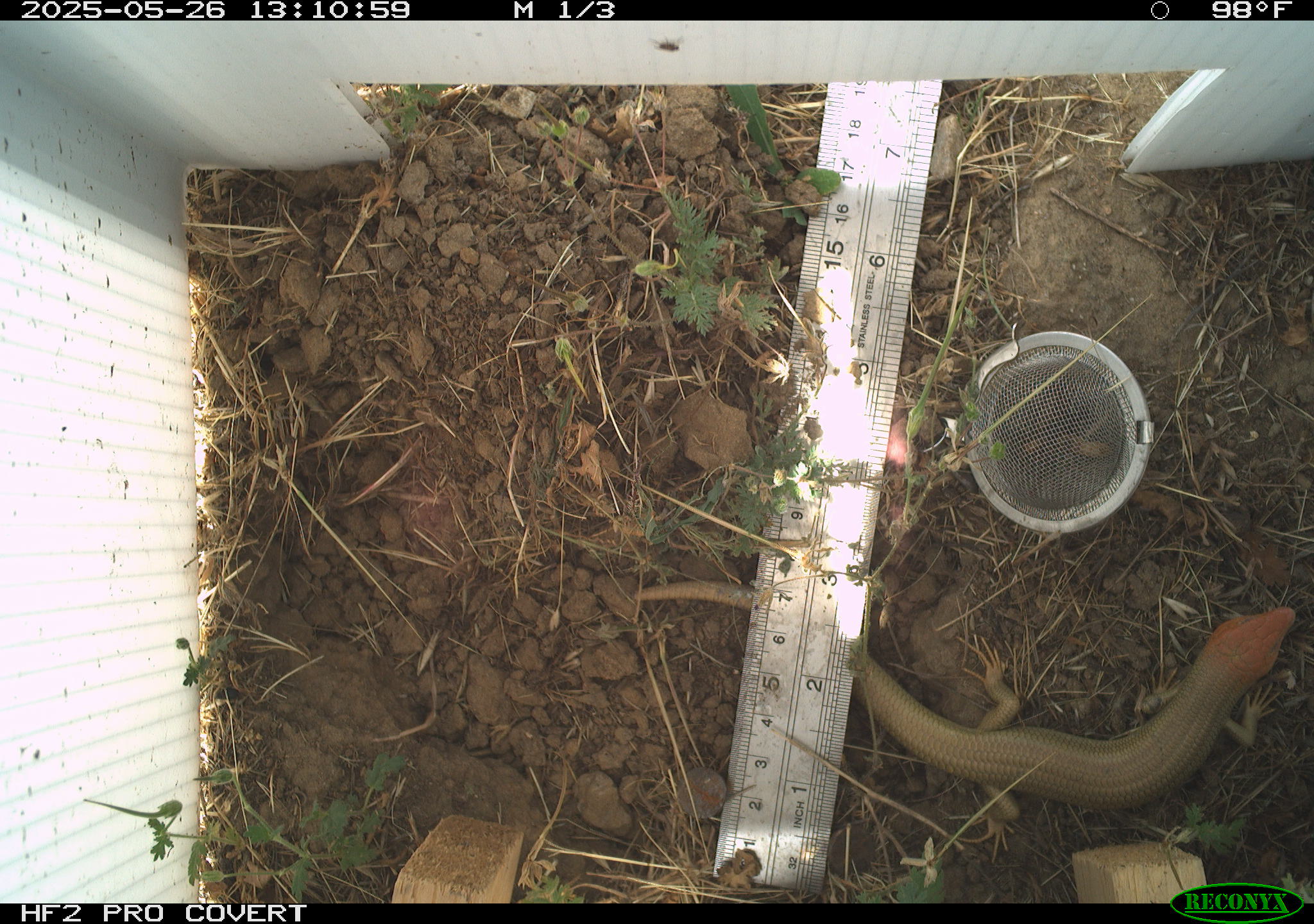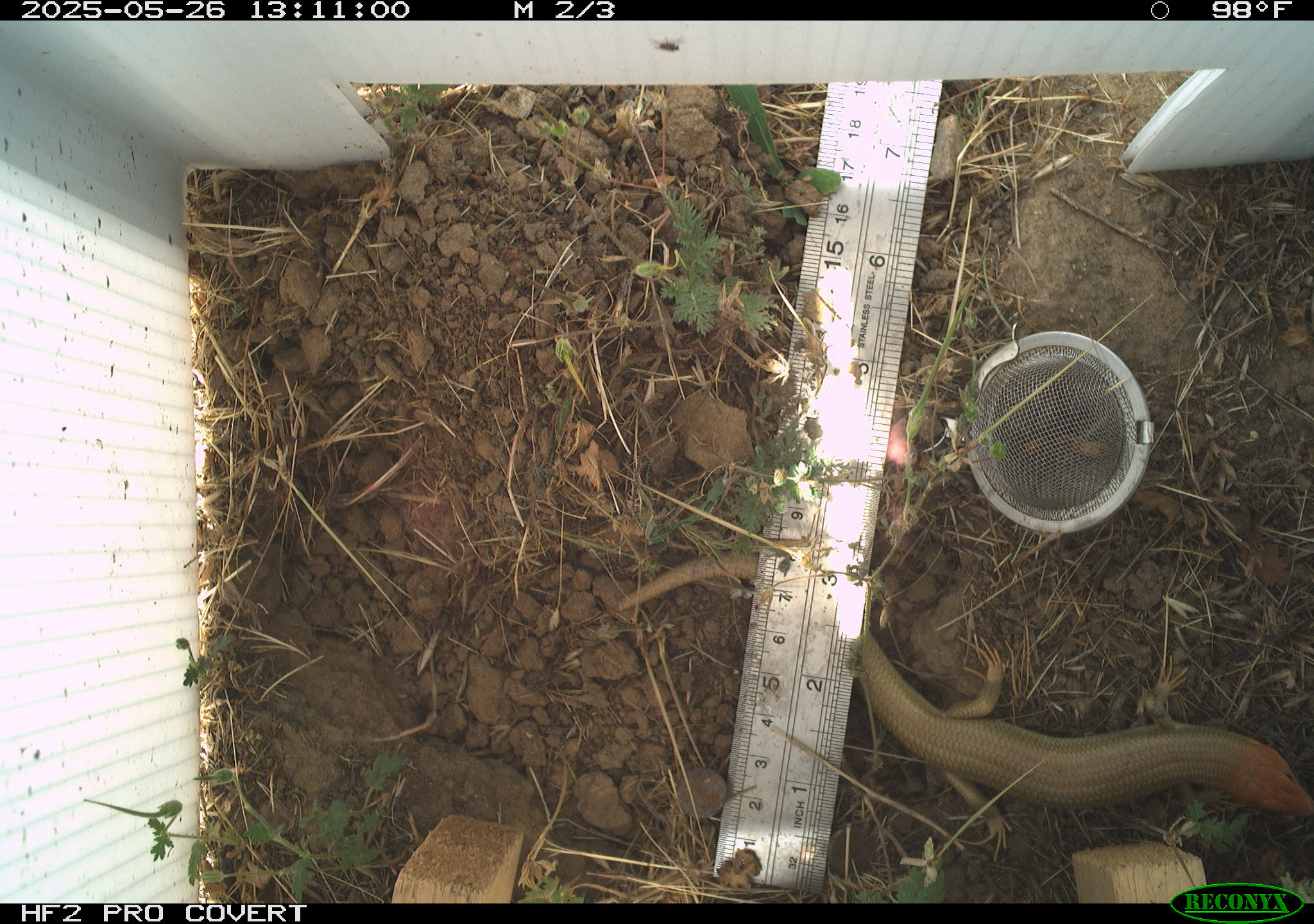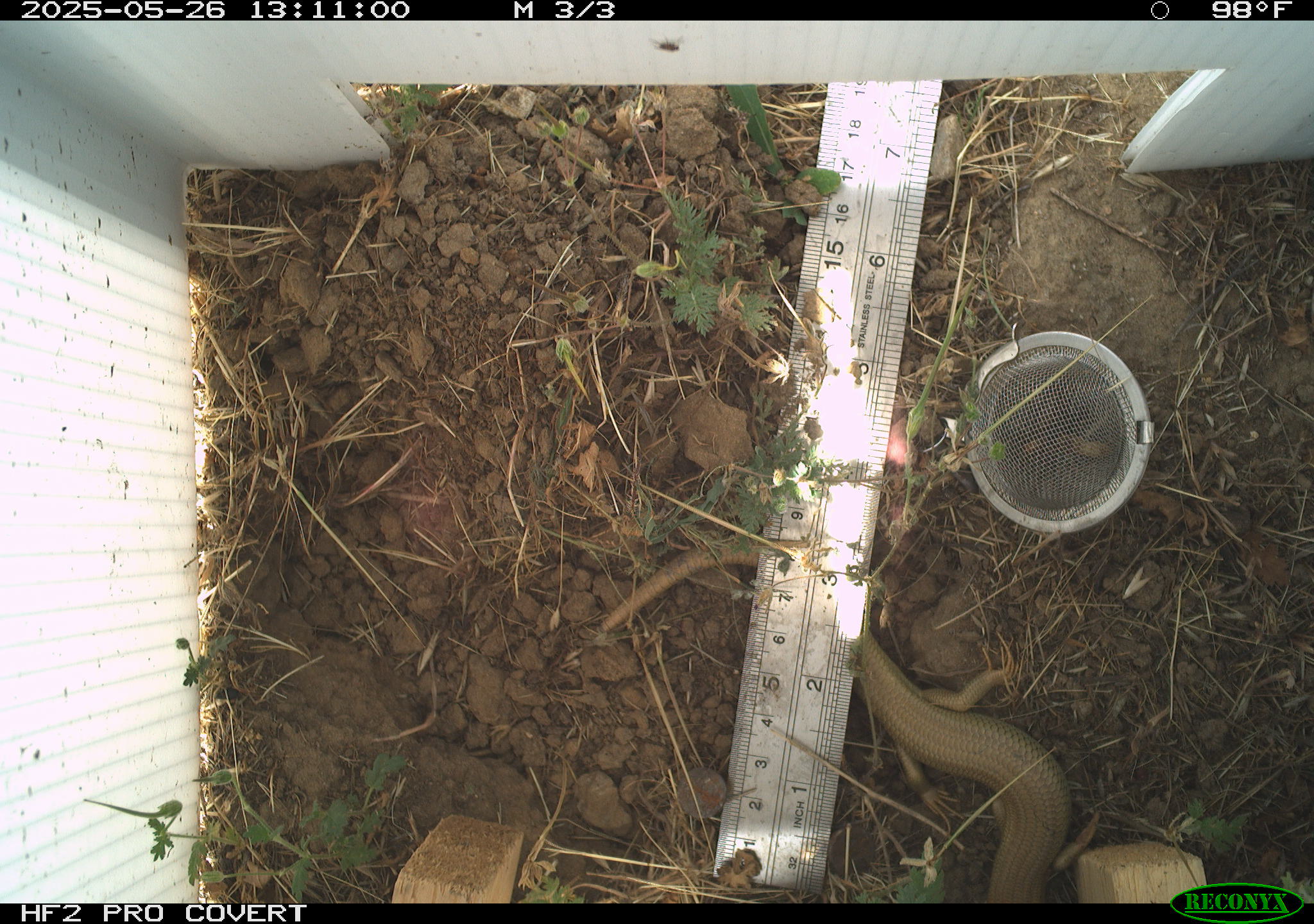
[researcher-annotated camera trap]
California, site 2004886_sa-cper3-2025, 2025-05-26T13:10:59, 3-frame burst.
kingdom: Animalia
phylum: Chordata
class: Reptilia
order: Squamata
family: Scincidae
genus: Plestiodon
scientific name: Plestiodon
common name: blue-tailed skinks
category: plestiodon species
Plestiodon species (blue-tailed skinks) (Plestiodon).